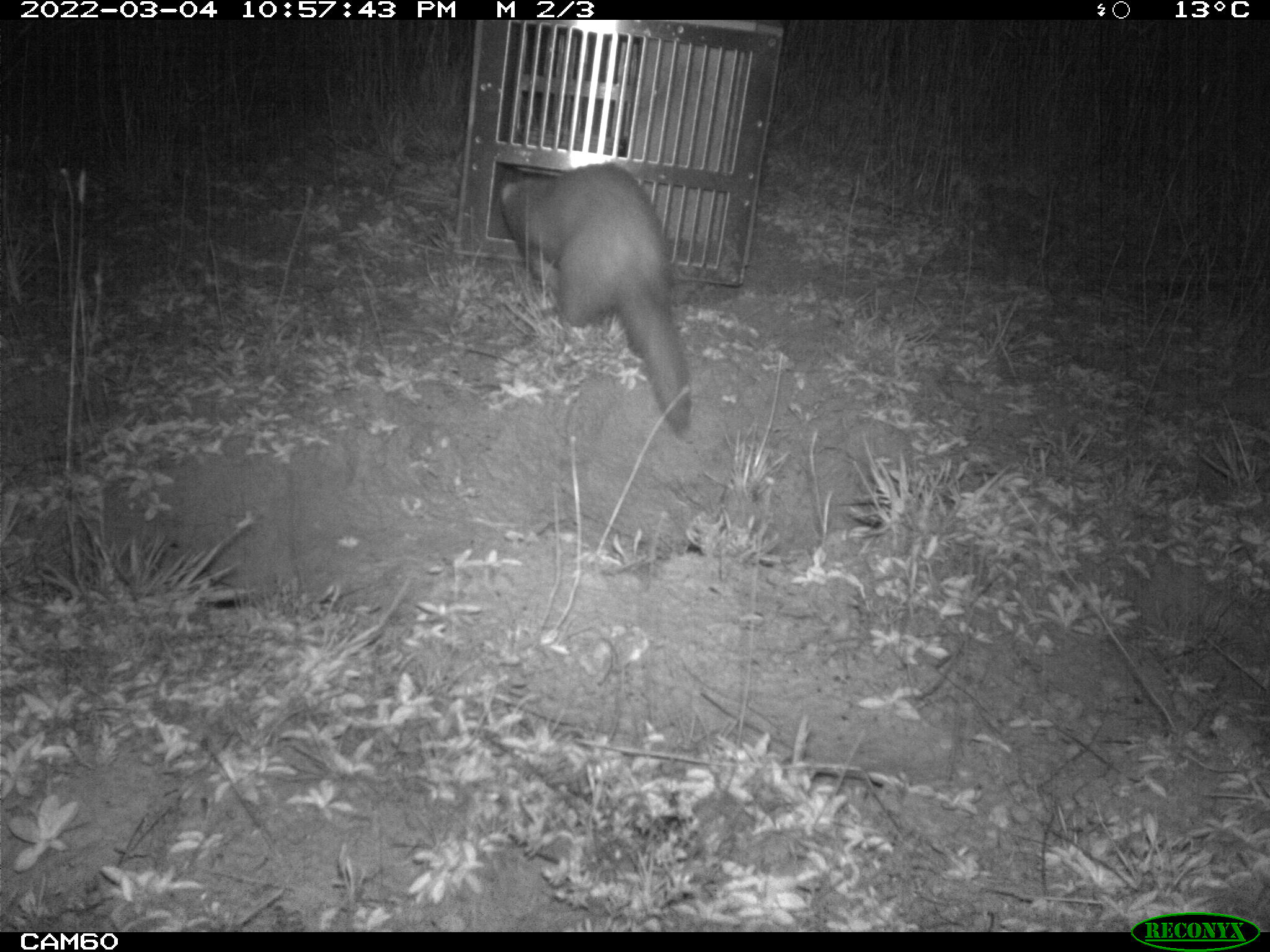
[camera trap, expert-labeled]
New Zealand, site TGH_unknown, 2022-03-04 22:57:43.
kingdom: Animalia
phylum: Chordata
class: Mammalia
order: Carnivora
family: Mustelidae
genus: Mustela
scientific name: Mustela furo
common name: ferret